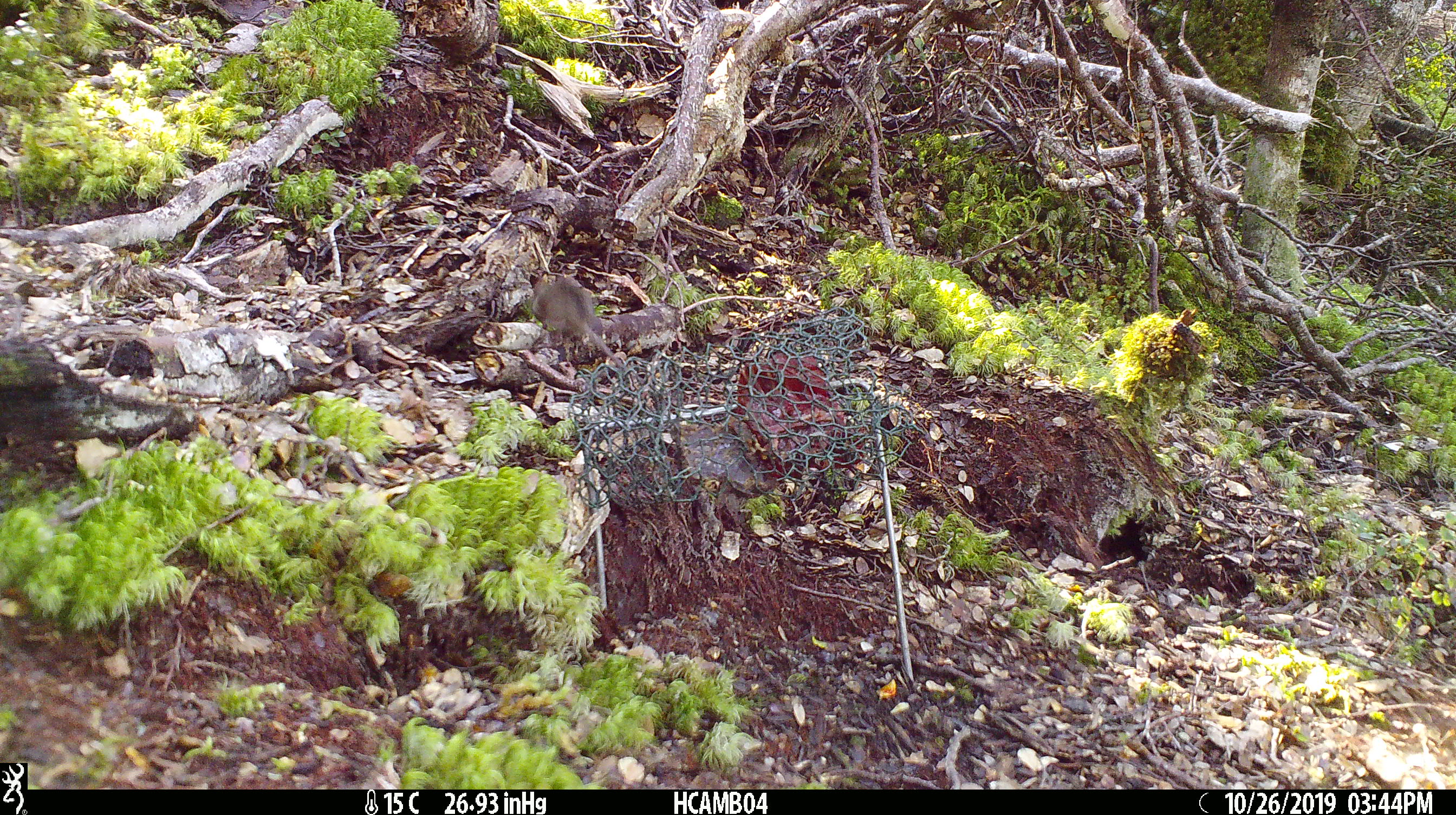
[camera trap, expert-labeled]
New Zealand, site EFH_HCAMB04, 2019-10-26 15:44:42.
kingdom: Animalia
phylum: Chordata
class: Mammalia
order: Rodentia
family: Muridae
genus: Mus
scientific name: Mus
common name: mouse